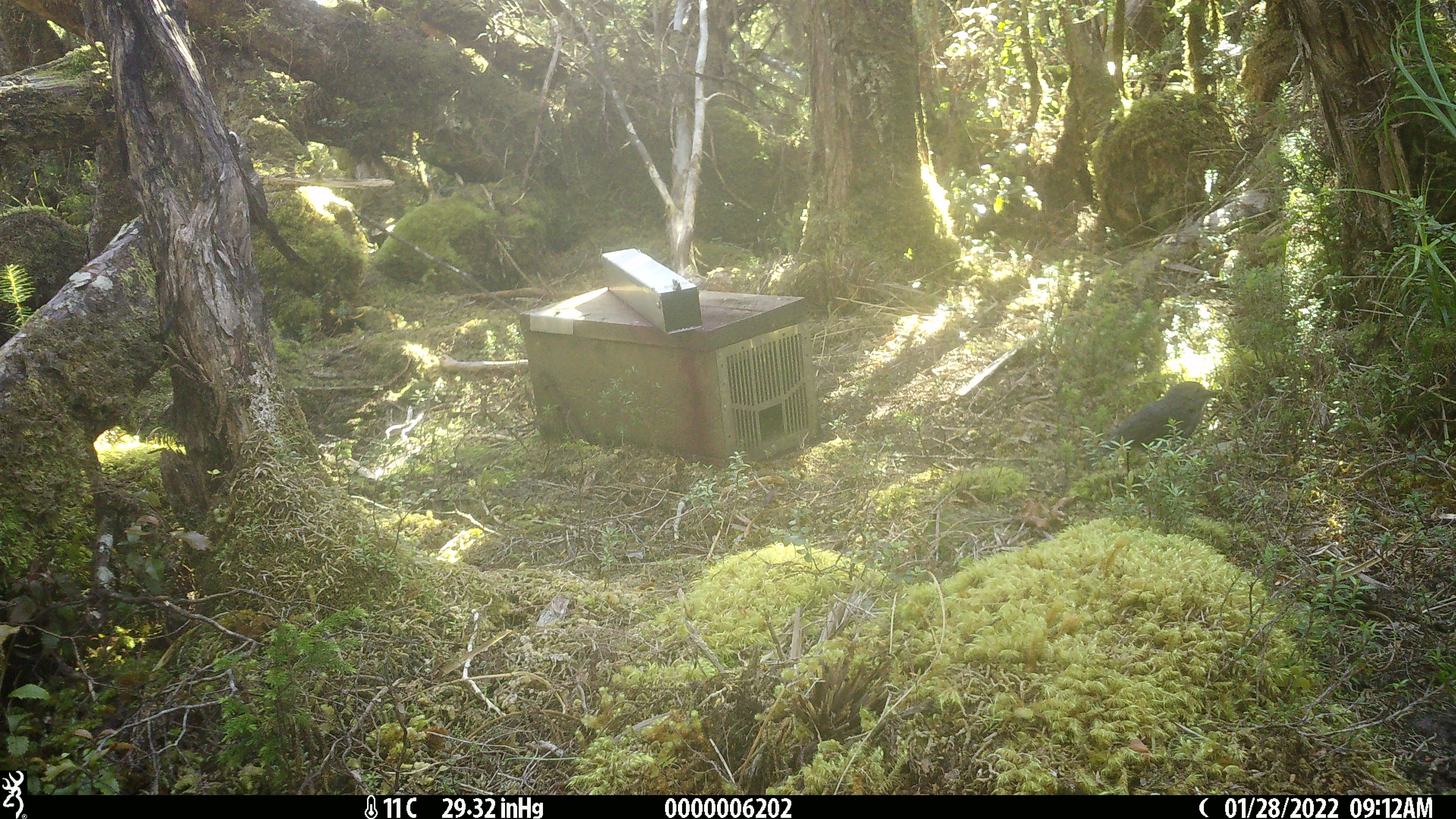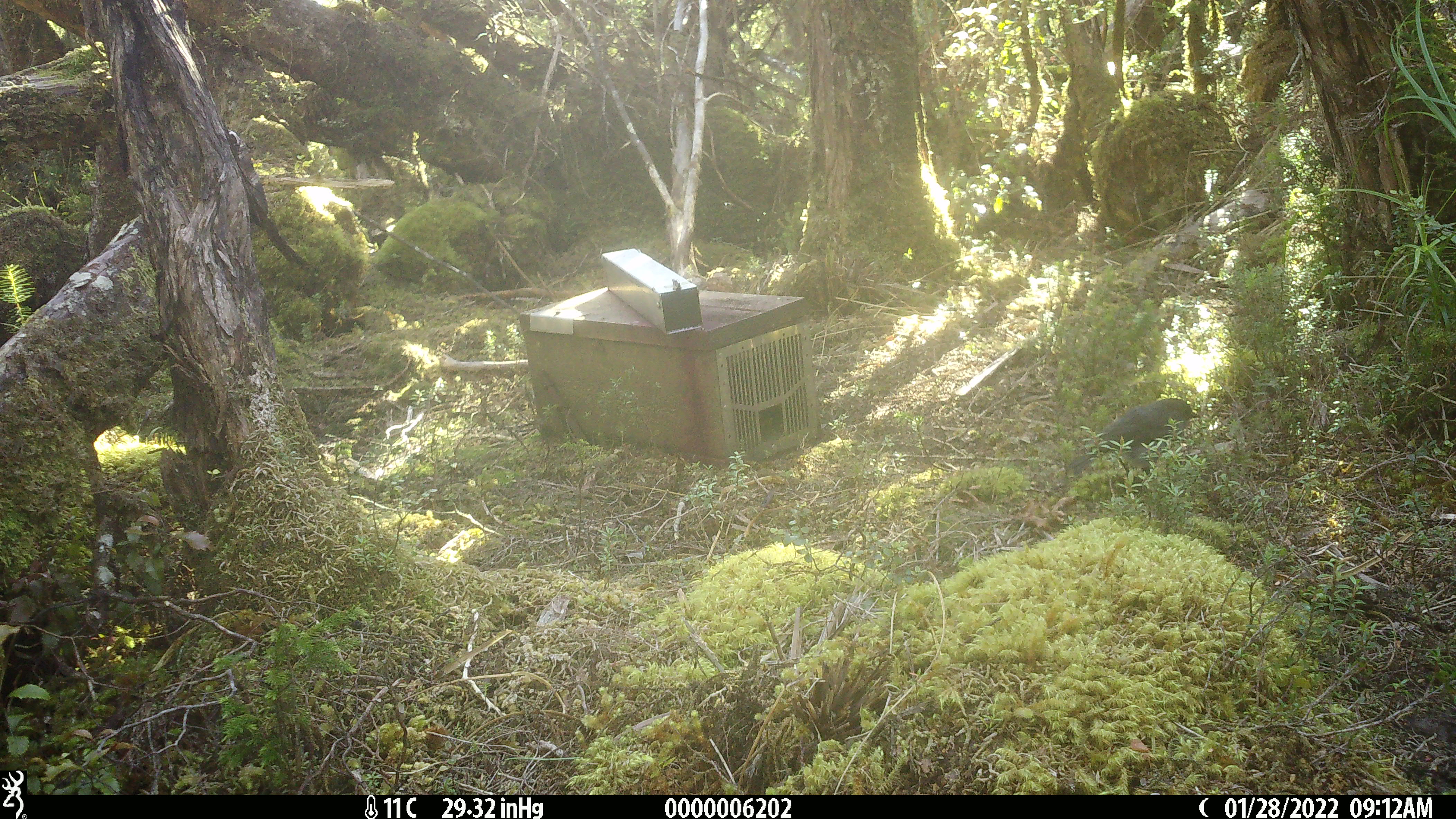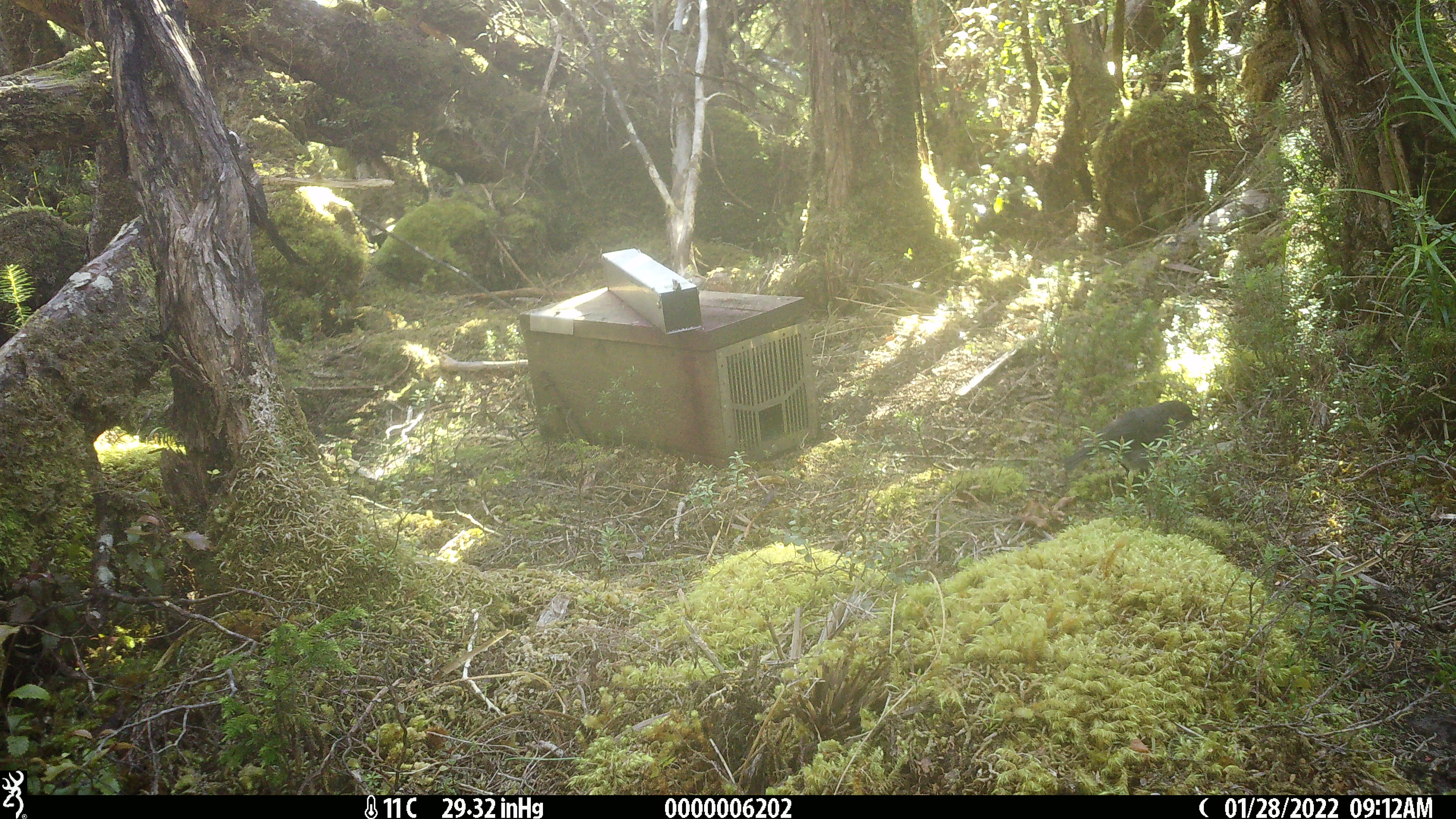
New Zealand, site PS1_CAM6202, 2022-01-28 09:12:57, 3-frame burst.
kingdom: Animalia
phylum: Chordata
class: Aves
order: Passeriformes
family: Petroicidae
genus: Petroica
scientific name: Petroica australis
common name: new zealand robin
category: robin